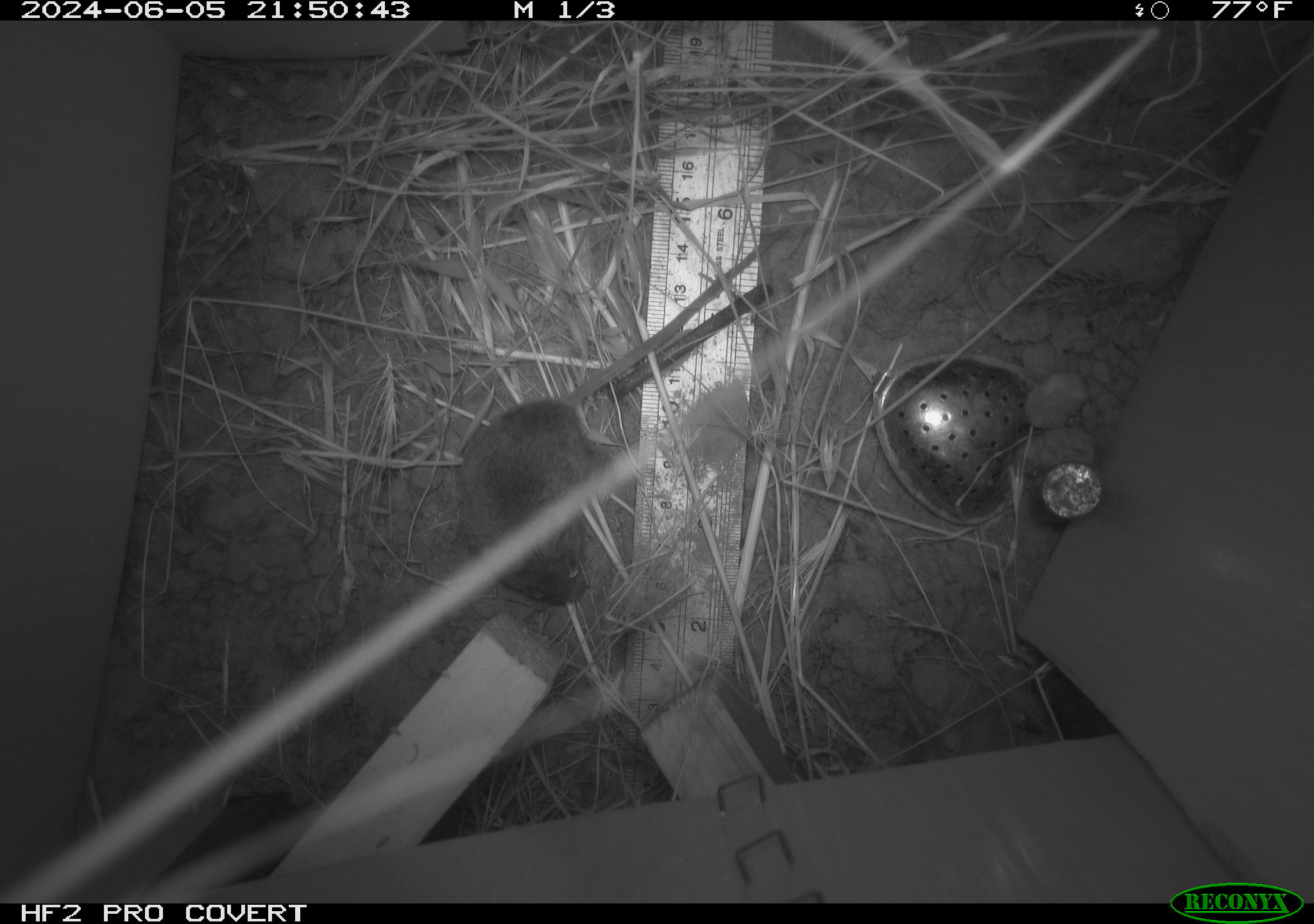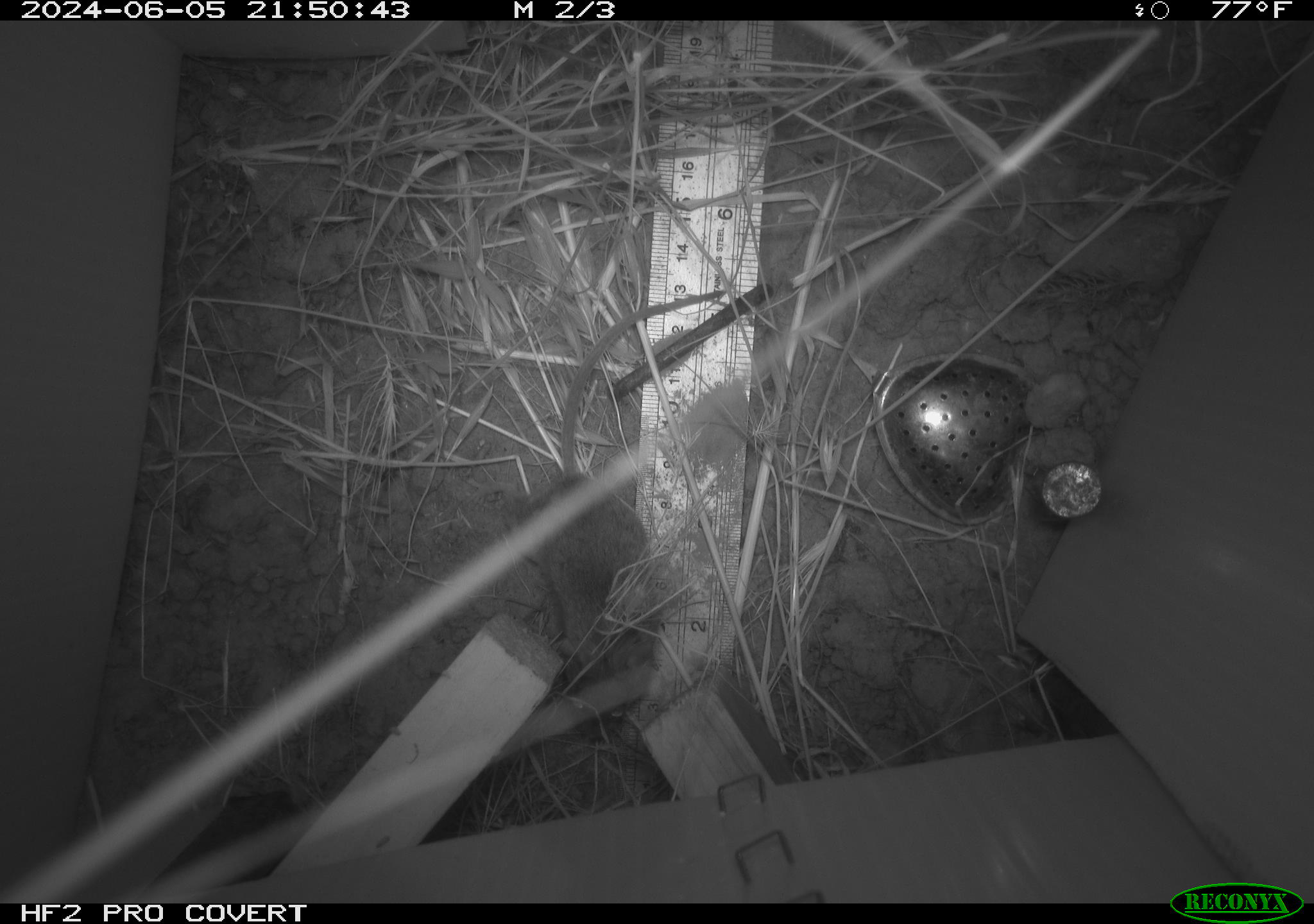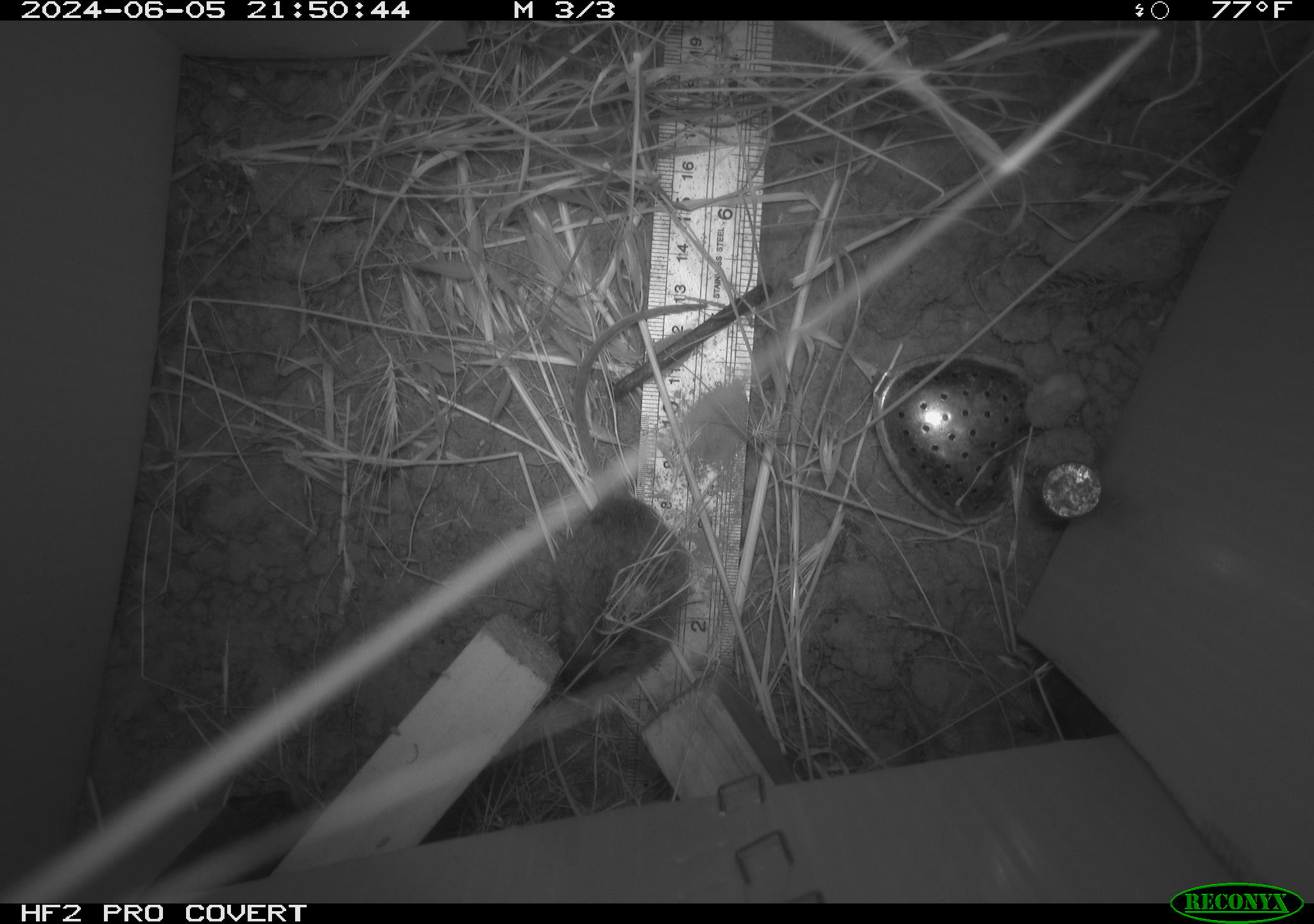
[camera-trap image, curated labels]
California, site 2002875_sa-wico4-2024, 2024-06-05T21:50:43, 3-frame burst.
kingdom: Animalia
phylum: Chordata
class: Mammalia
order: Rodentia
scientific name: Rodentia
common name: mouse species